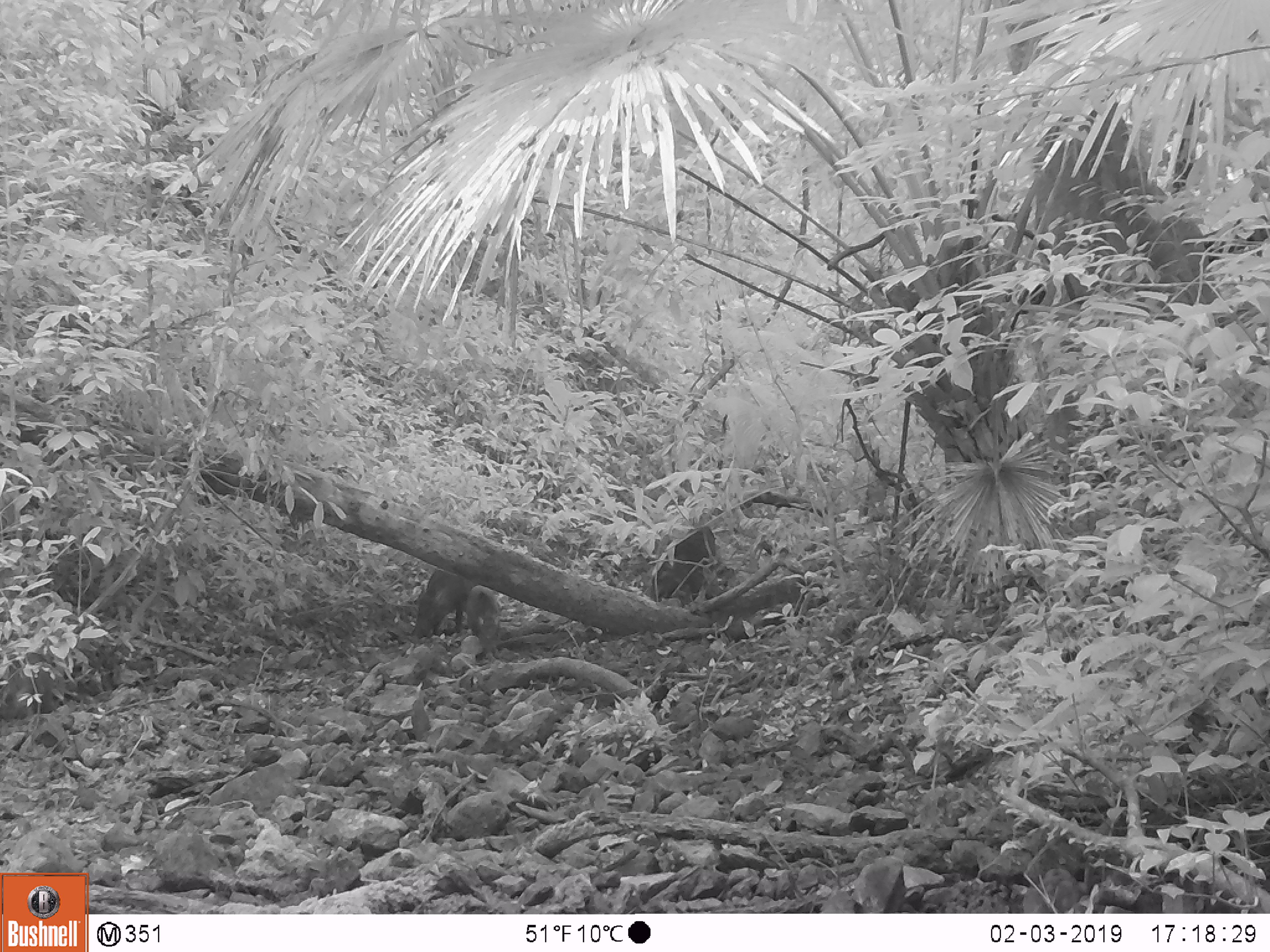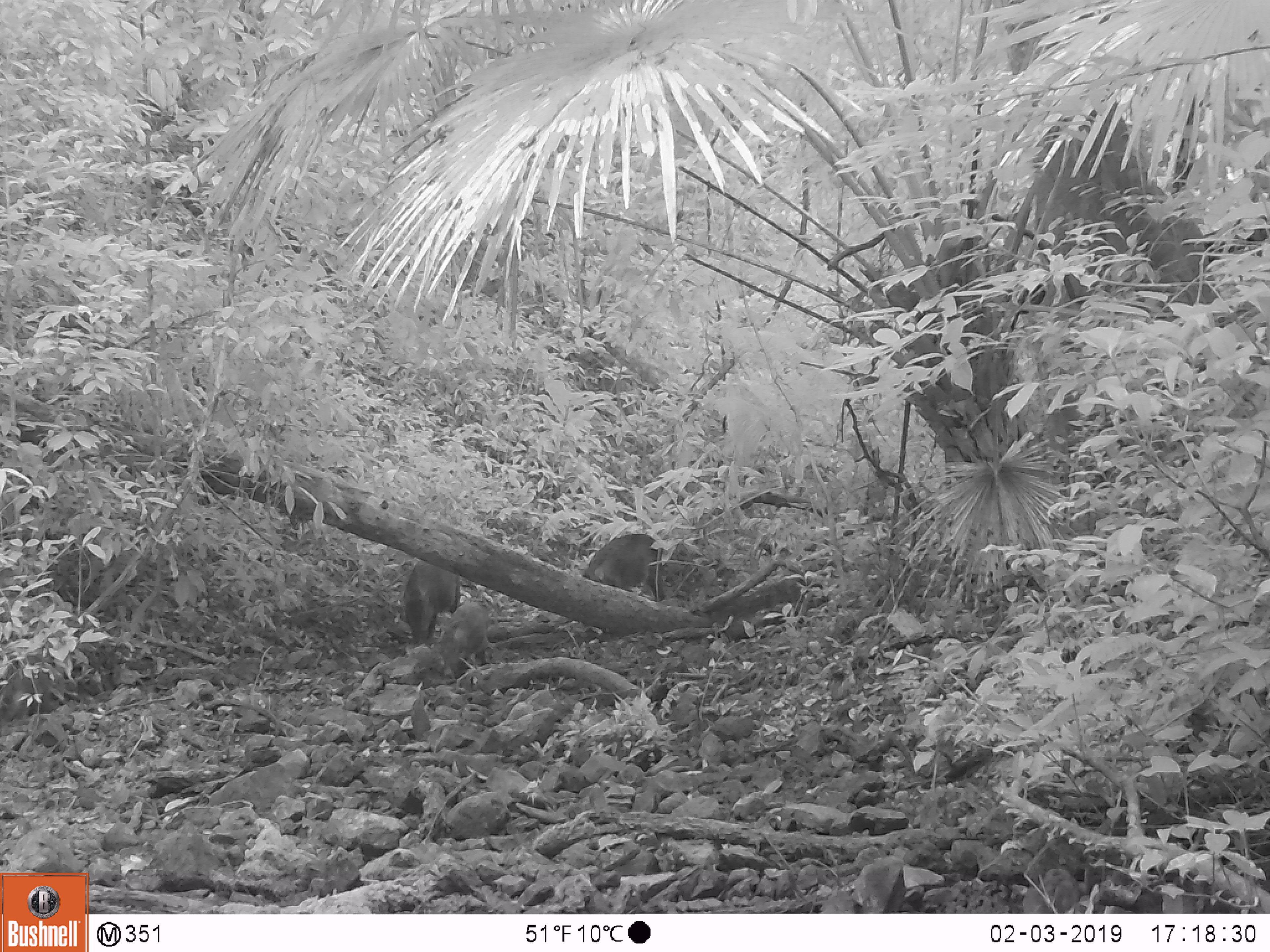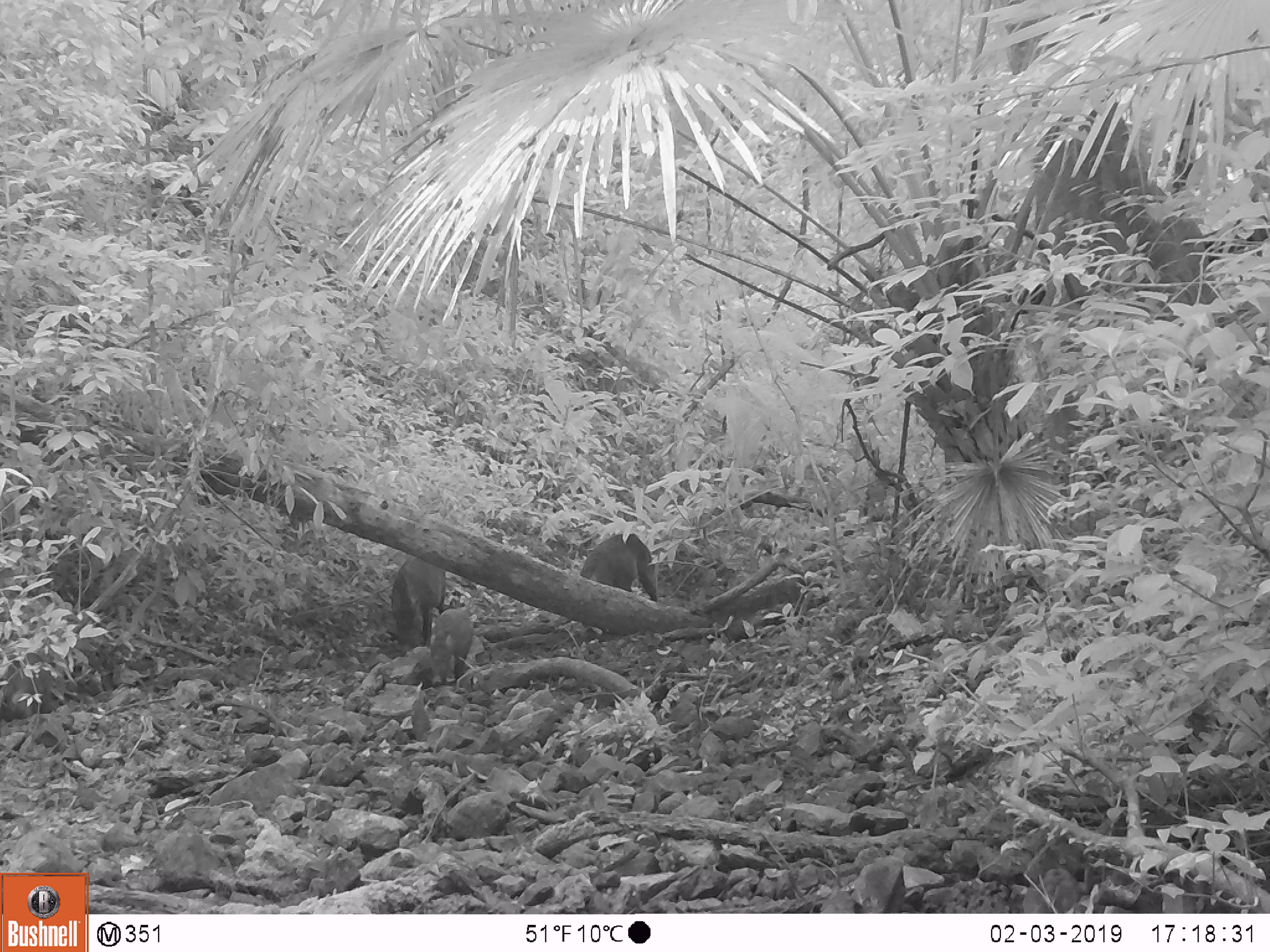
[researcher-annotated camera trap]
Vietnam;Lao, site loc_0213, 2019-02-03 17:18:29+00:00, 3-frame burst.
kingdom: Animalia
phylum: Chordata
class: Mammalia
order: Artiodactyla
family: Suidae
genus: Sus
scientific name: Sus scrofa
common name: eurasian wild pig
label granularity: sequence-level